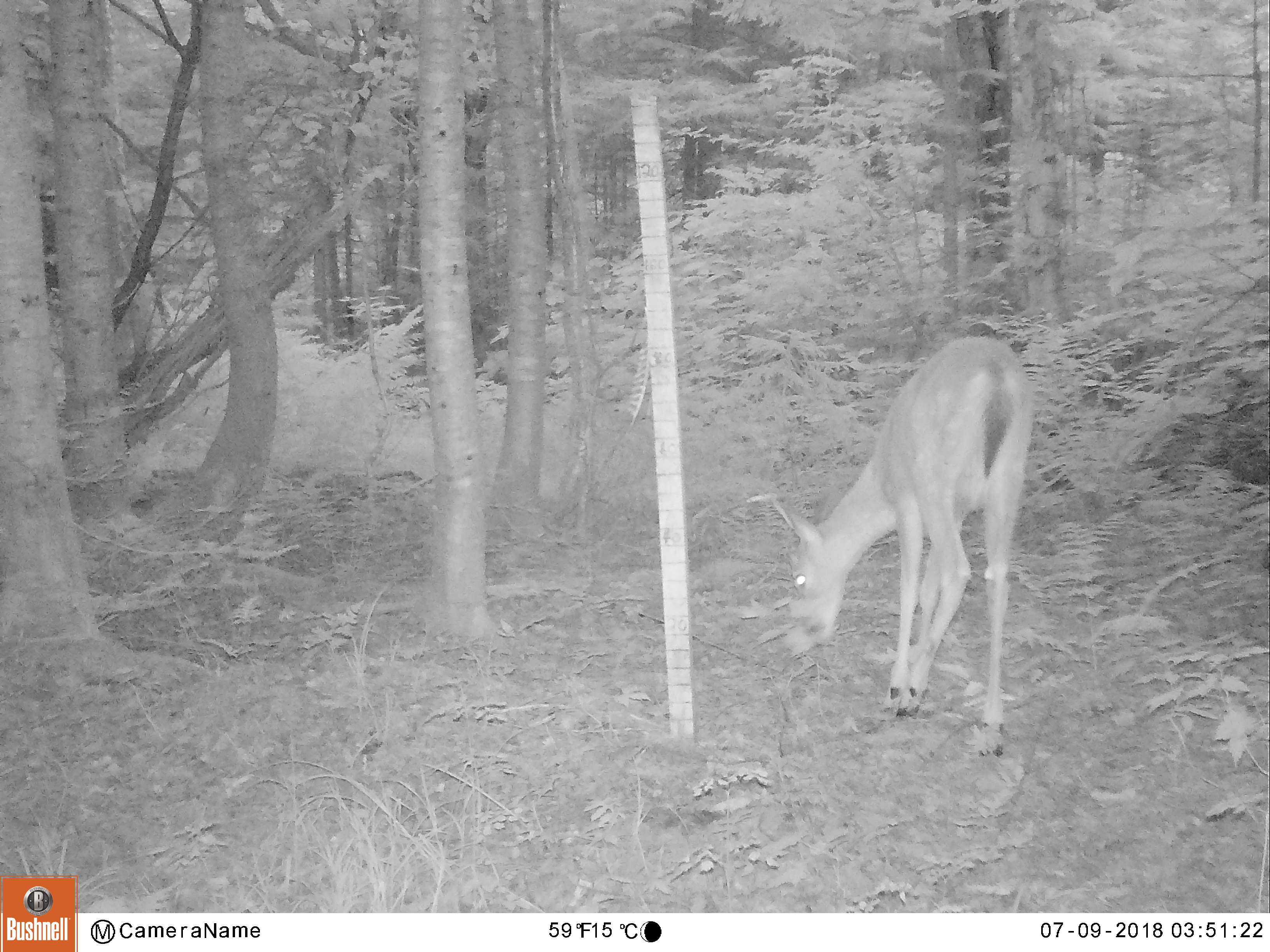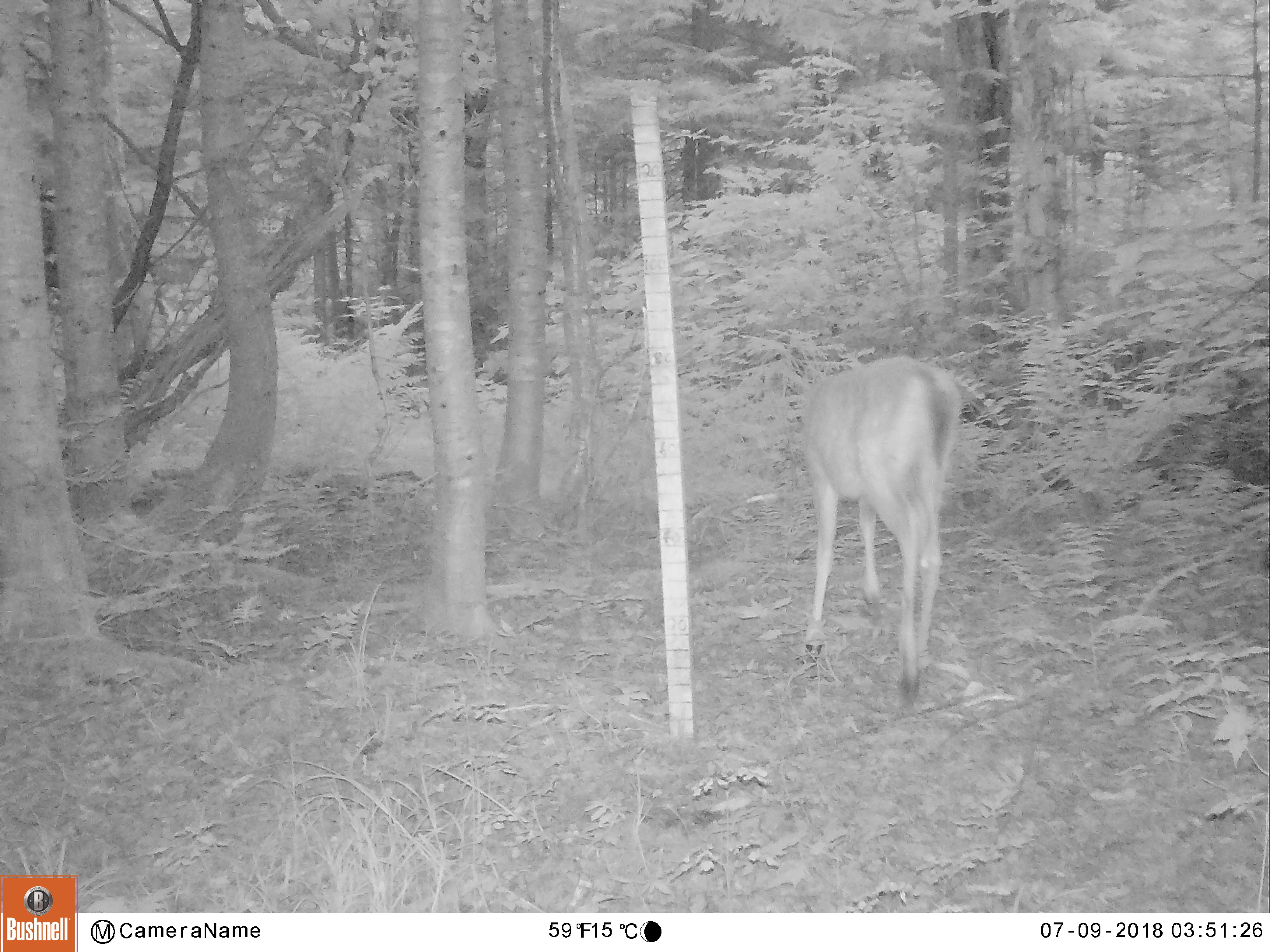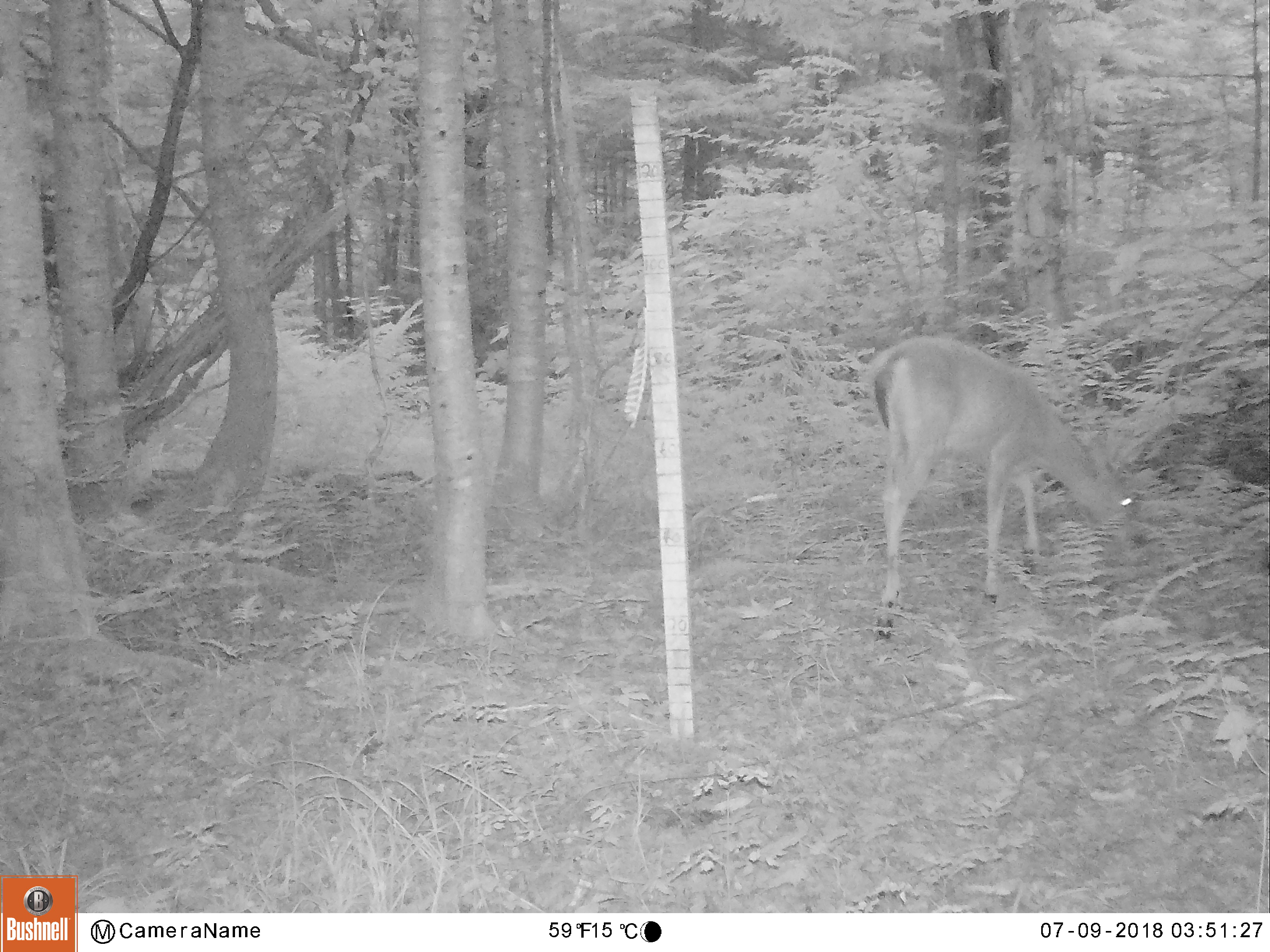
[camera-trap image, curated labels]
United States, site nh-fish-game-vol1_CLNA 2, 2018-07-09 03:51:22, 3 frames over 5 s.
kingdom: Animalia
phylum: Chordata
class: Mammalia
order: Artiodactyla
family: Cervidae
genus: Odocoileus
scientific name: Odocoileus virginianus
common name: white-tailed deer